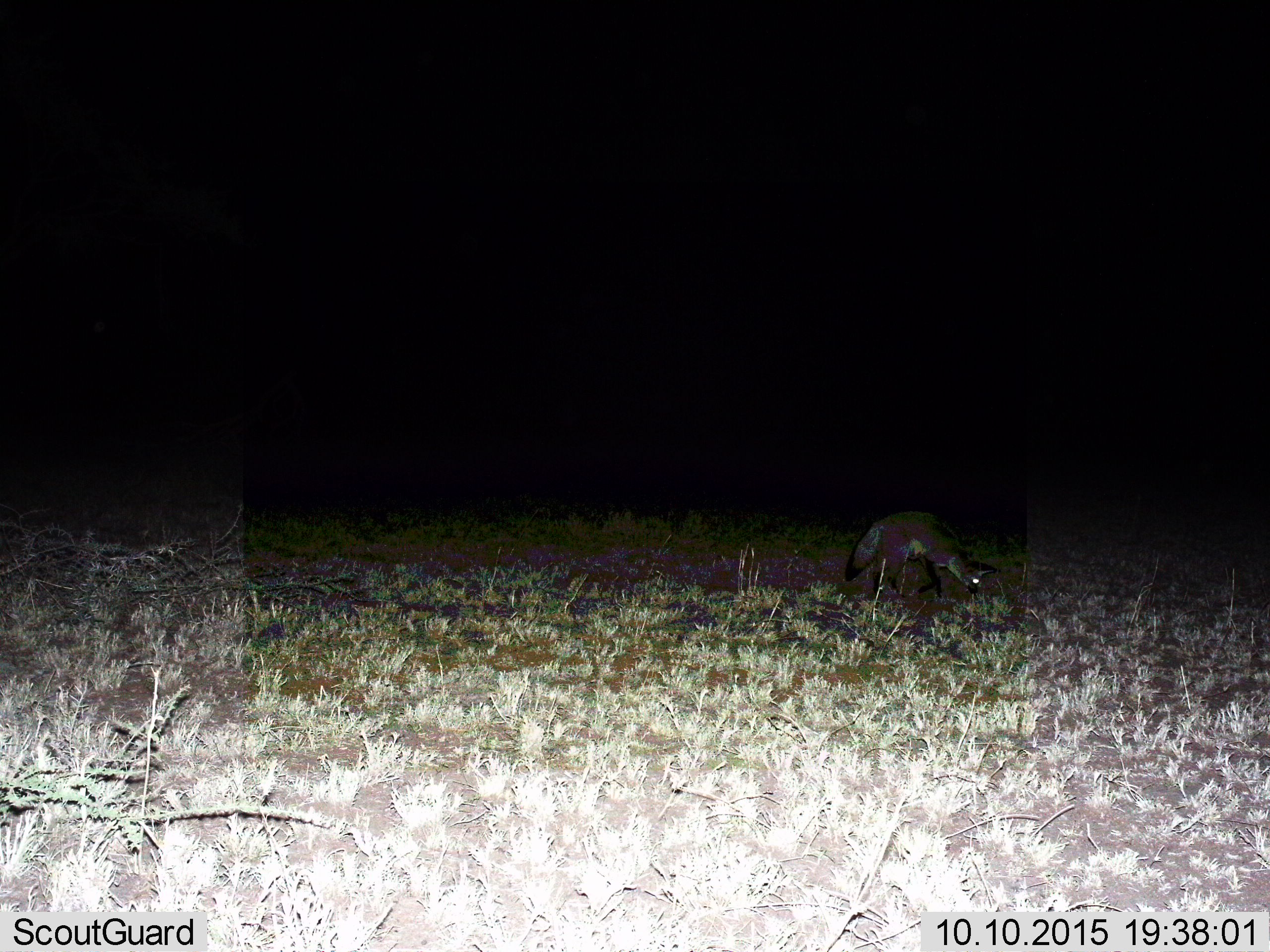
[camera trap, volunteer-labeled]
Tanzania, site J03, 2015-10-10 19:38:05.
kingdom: Animalia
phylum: Chordata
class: Mammalia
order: Carnivora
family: Canidae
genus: Otocyon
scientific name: Otocyon megalotis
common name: bat-eared fox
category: batearedfox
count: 1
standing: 0%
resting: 0%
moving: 88%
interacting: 0%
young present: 0%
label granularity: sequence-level